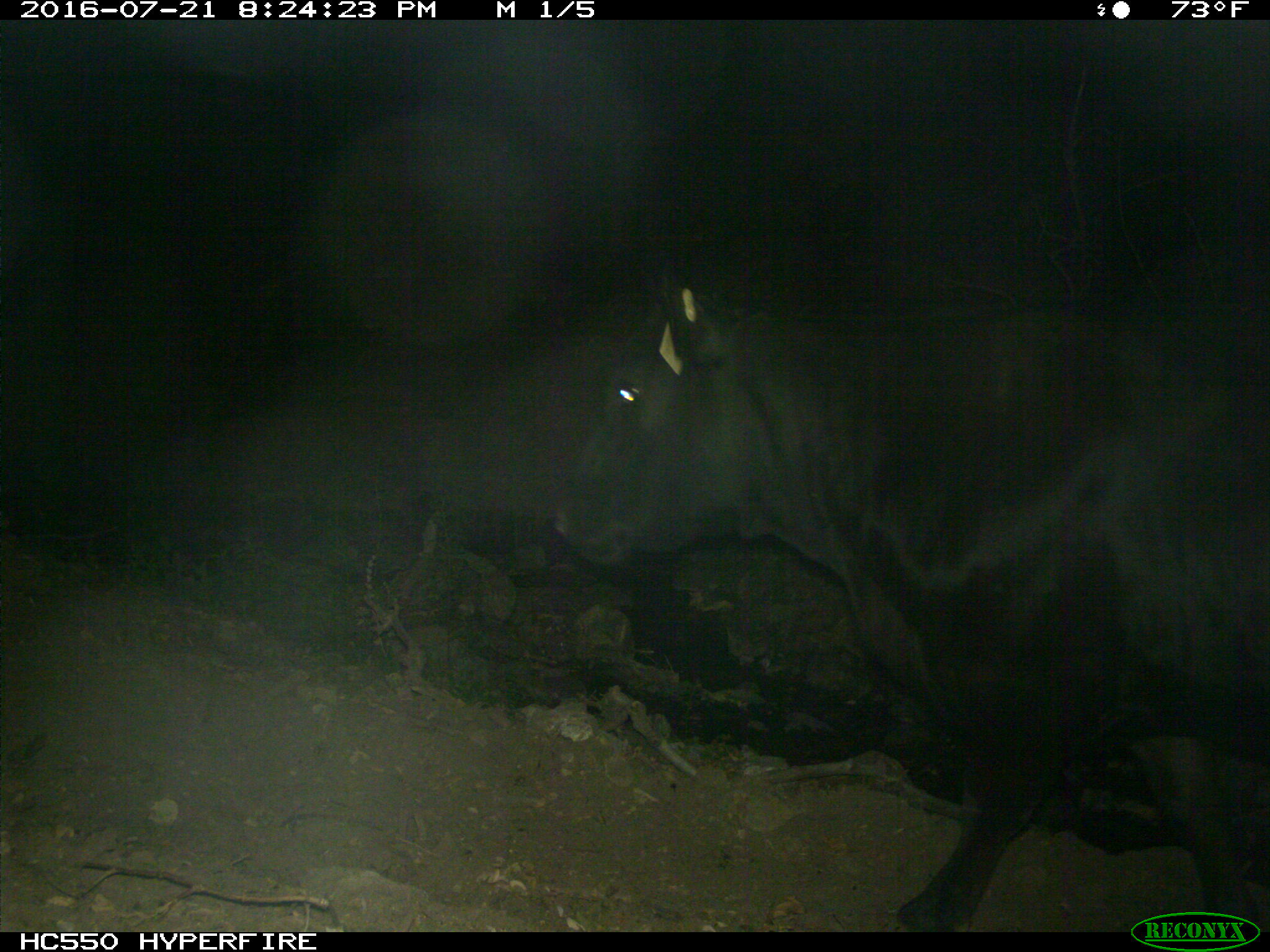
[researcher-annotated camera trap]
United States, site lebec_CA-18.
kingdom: Animalia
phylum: Chordata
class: Mammalia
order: Artiodactyla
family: Bovidae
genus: Bos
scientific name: Bos taurus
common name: domestic cow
Bos taurus (domestic cow).